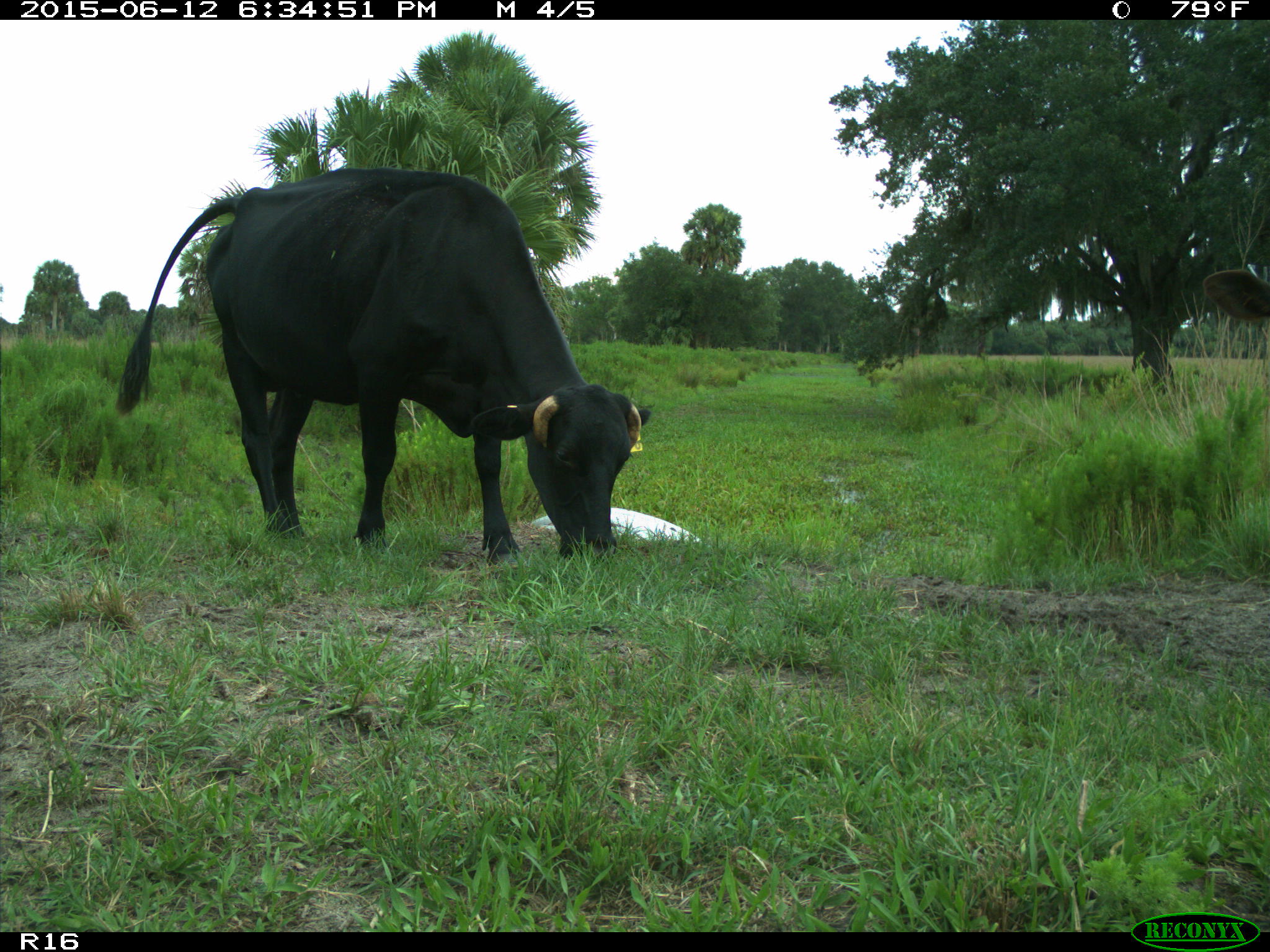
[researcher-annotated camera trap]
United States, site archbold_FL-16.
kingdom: Animalia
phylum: Chordata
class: Mammalia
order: Artiodactyla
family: Bovidae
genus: Bos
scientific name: Bos taurus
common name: domestic cow